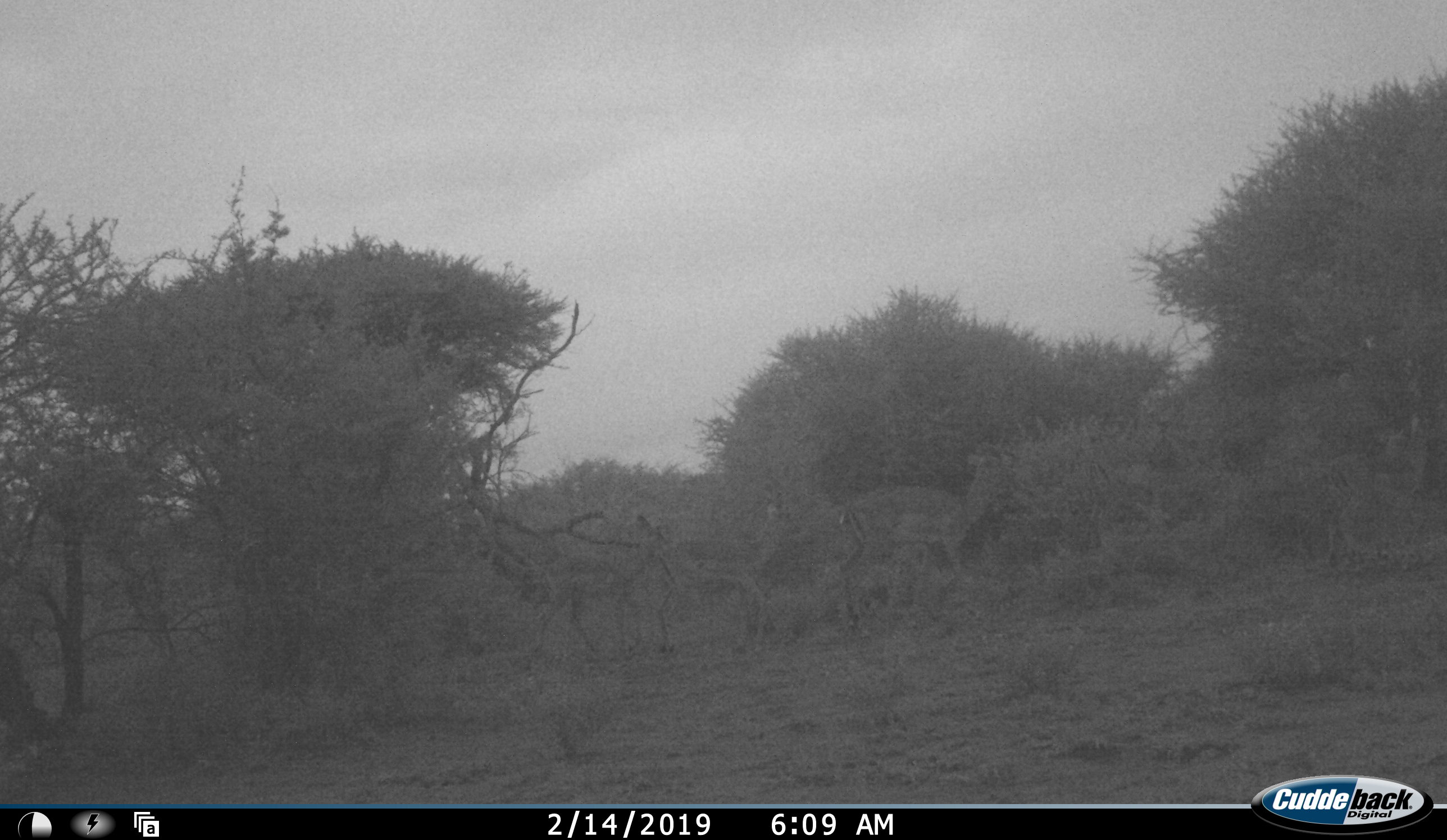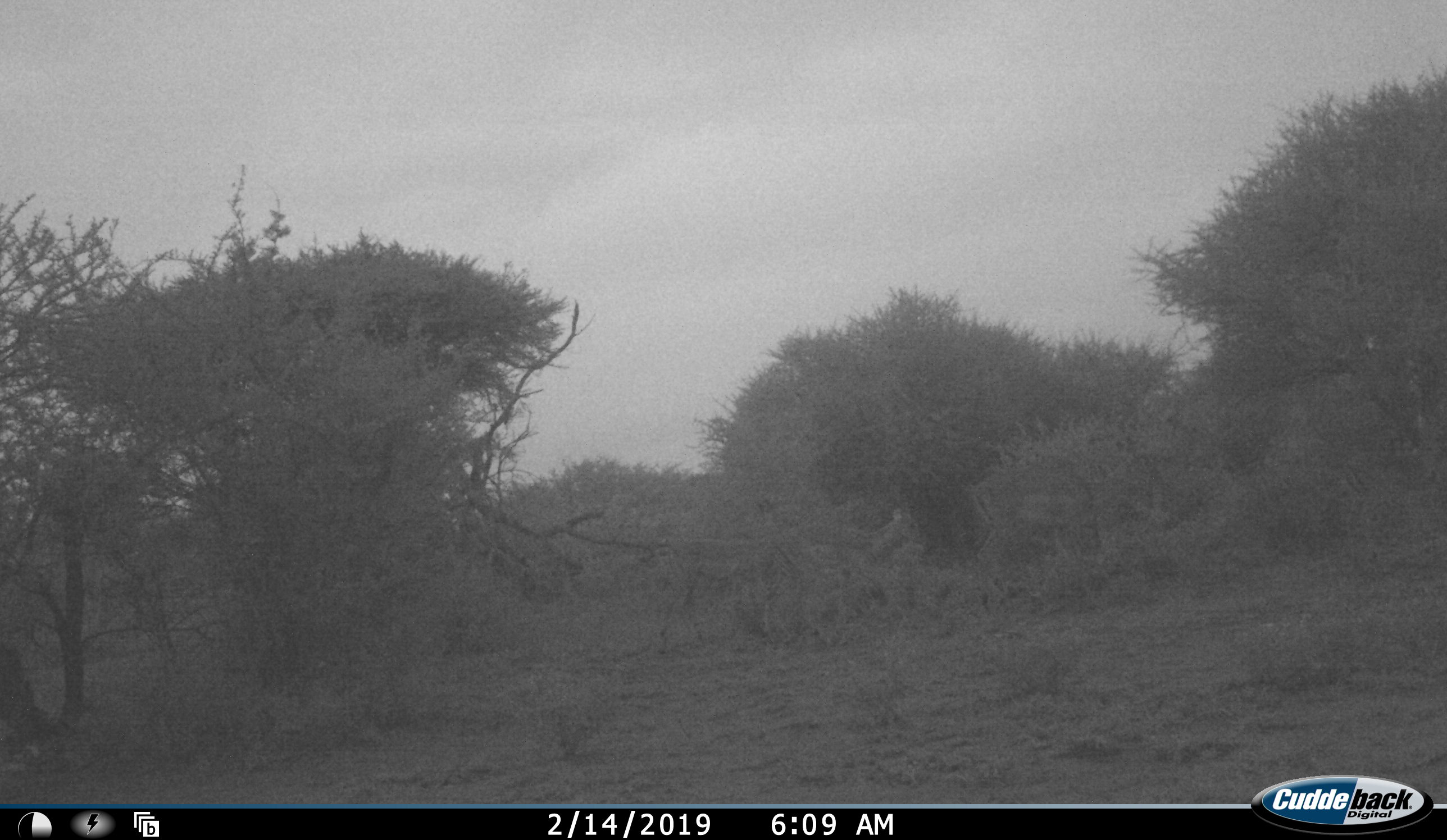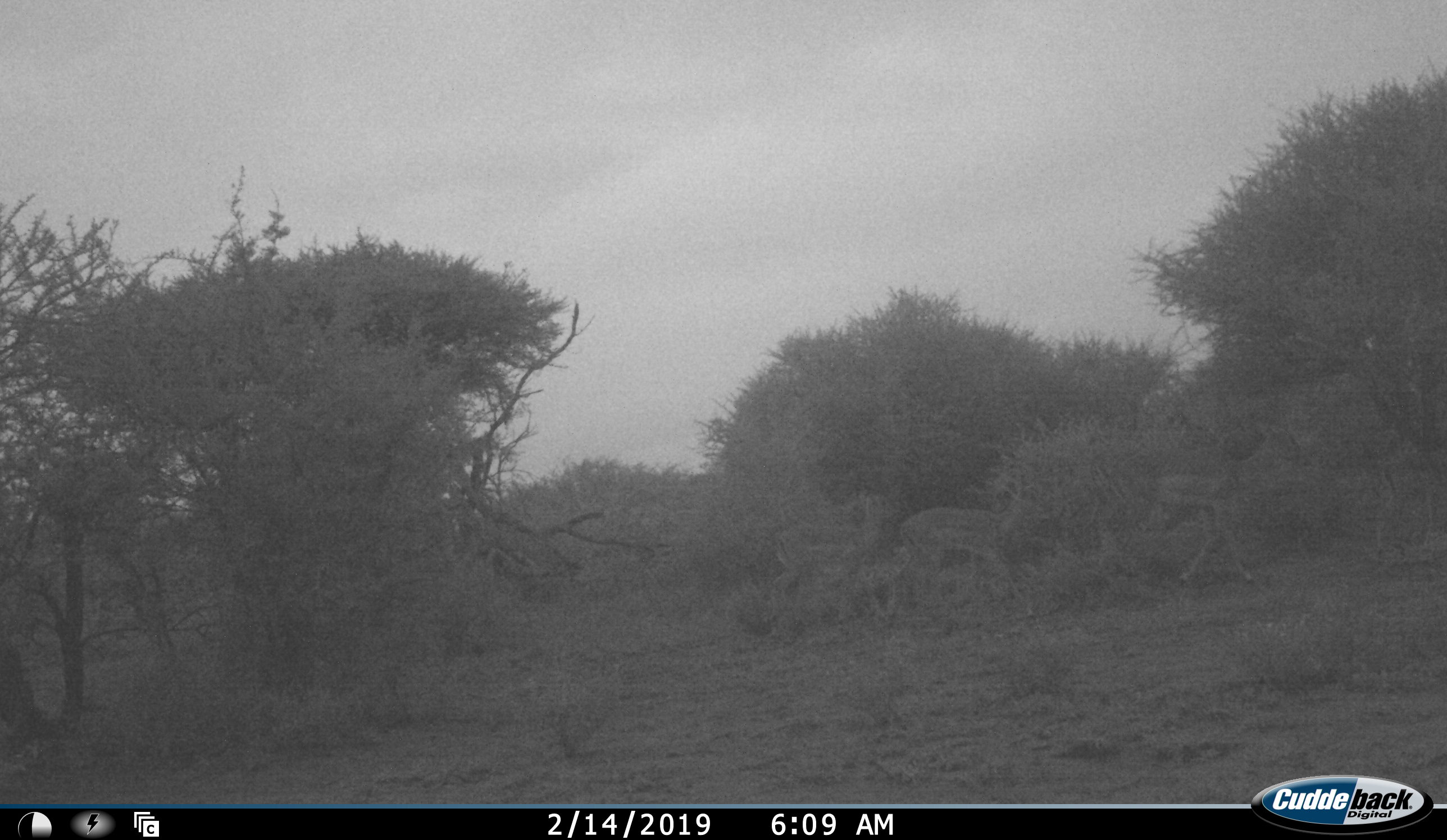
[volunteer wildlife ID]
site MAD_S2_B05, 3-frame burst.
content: unidentified animal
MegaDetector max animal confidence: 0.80